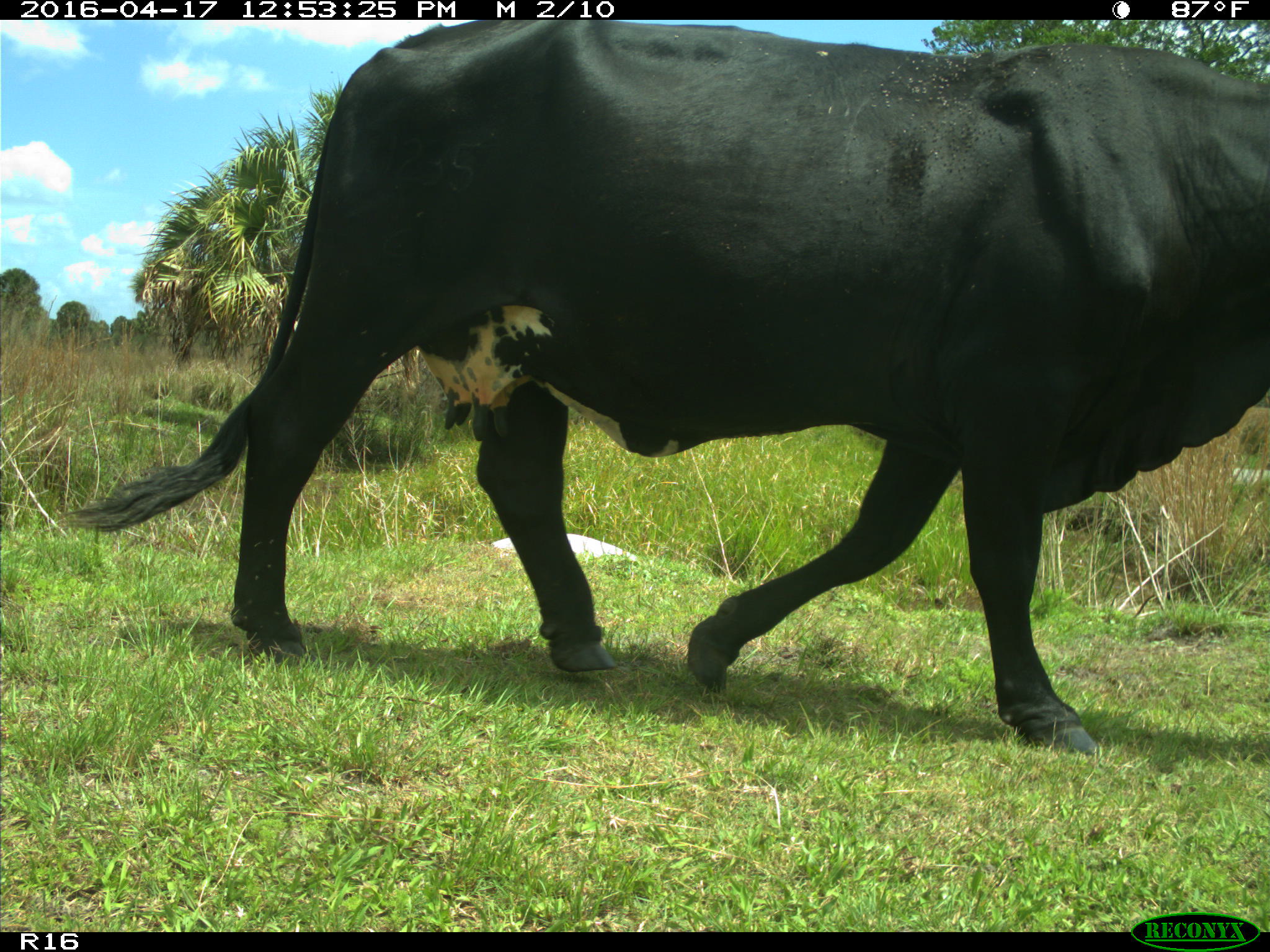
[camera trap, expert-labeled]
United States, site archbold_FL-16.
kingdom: Animalia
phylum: Chordata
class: Mammalia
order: Artiodactyla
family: Bovidae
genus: Bos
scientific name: Bos taurus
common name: domestic cow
Bos taurus (domestic cow).